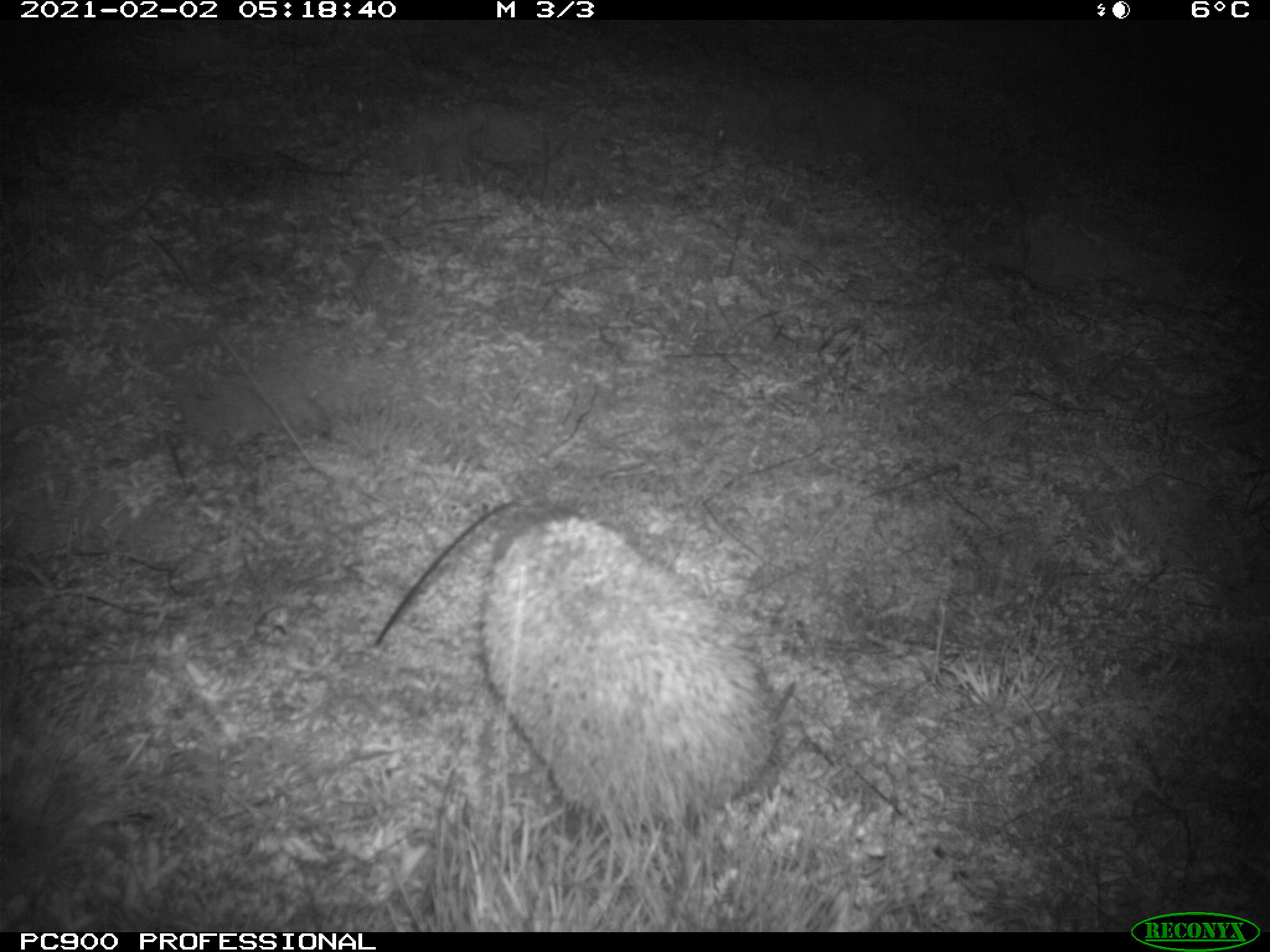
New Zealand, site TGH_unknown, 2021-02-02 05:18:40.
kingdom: Animalia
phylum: Chordata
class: Mammalia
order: Eulipotyphla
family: Erinaceidae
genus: Erinaceus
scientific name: Erinaceus europaeus europaeus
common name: european hedgehog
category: hedgehog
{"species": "hedgehog (european hedgehog) (Erinaceus europaeus europaeus)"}